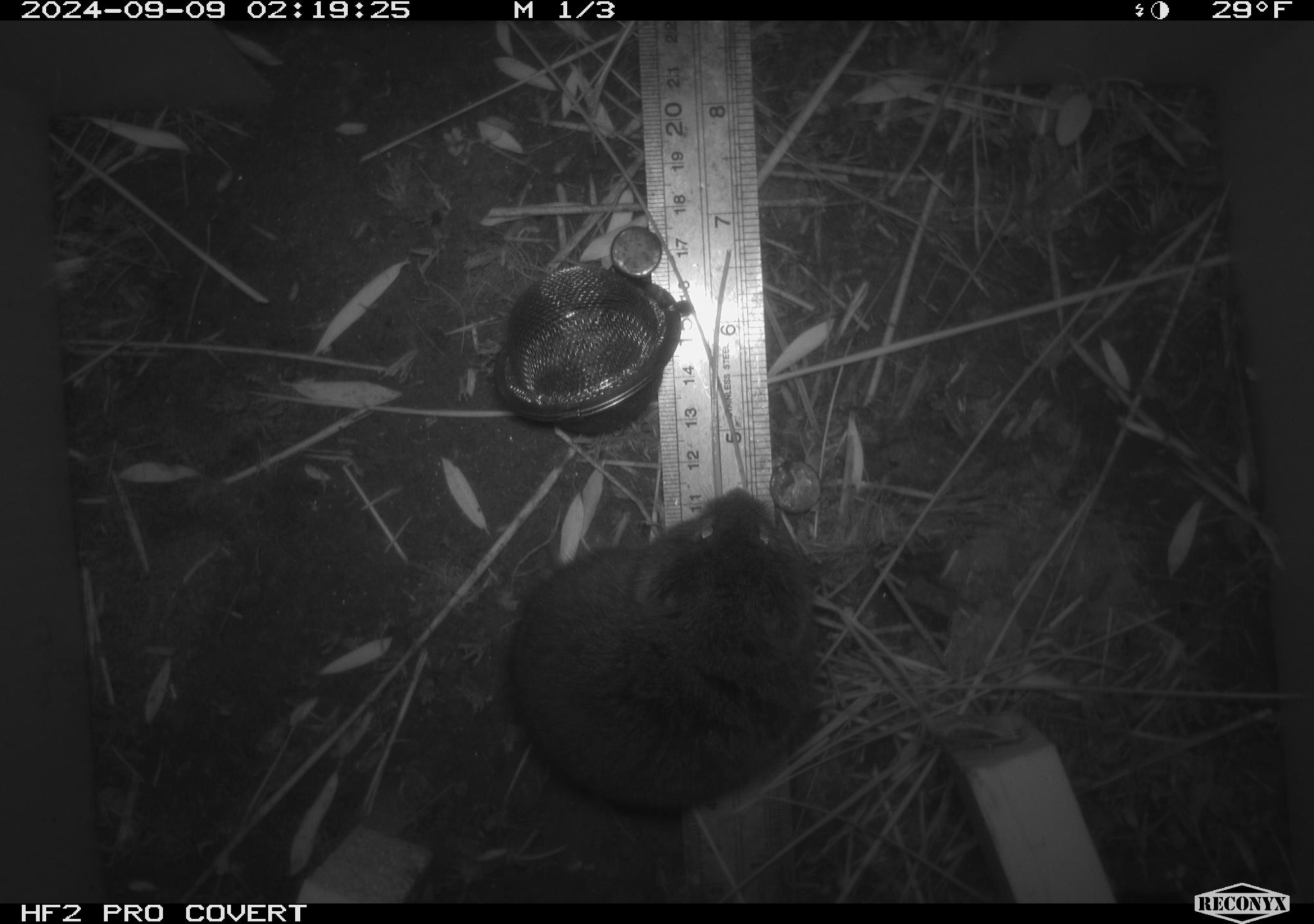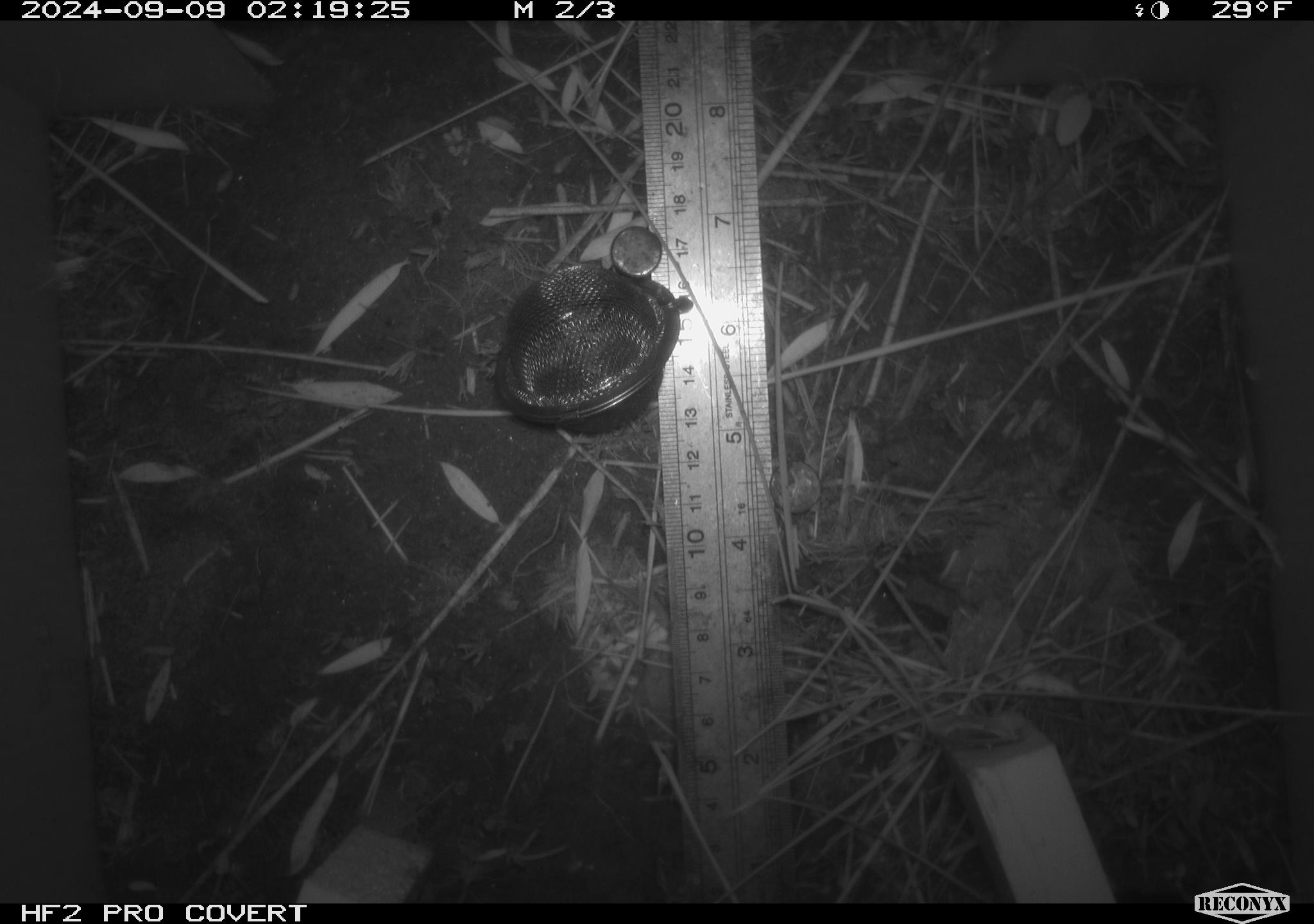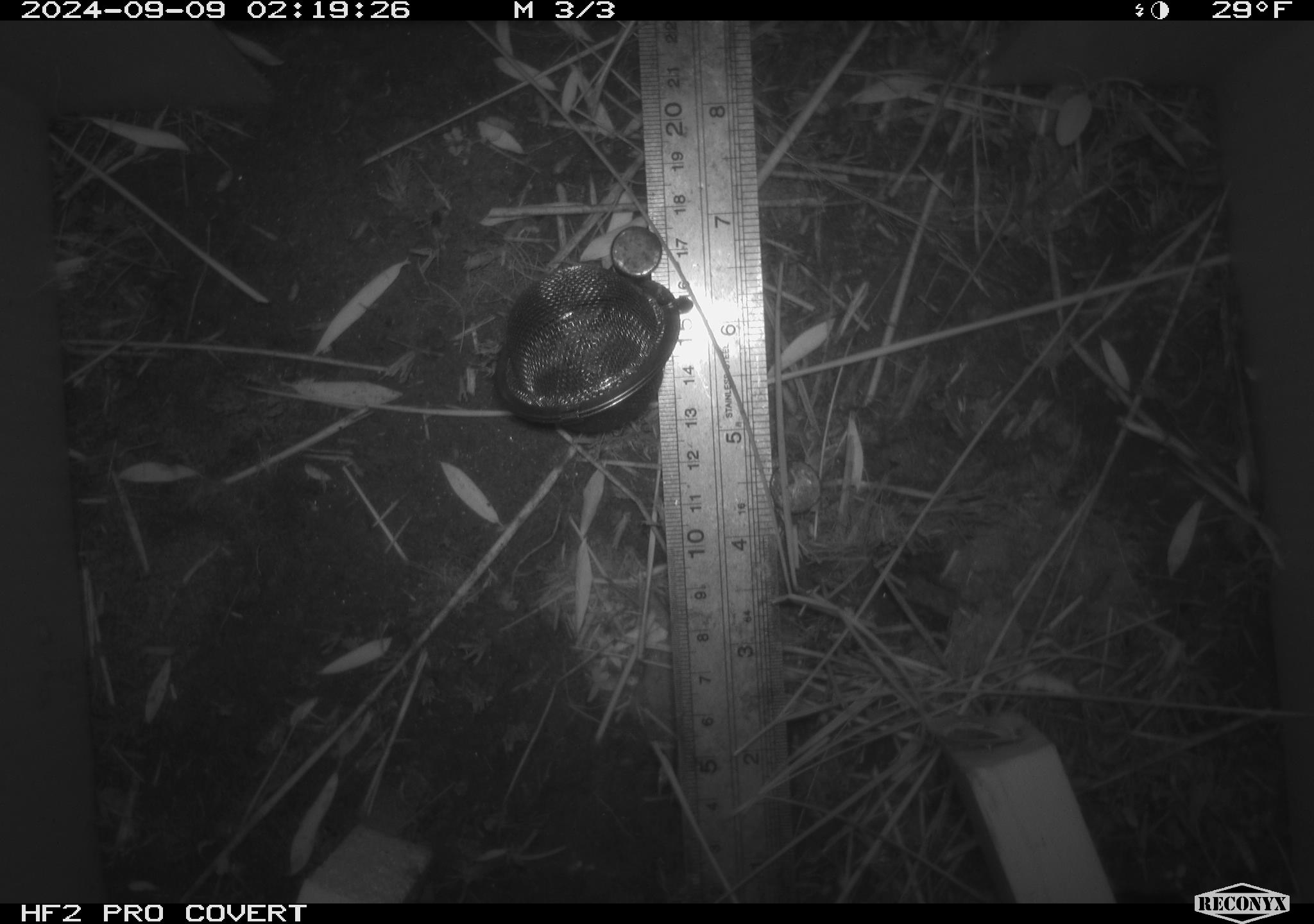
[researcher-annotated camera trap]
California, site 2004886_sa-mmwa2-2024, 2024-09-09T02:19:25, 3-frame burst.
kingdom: Animalia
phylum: Chordata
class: Mammalia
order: Rodentia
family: Cricetidae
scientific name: Arvicolinae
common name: voles, lemmings, and muskrats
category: arvicolinae subfamily